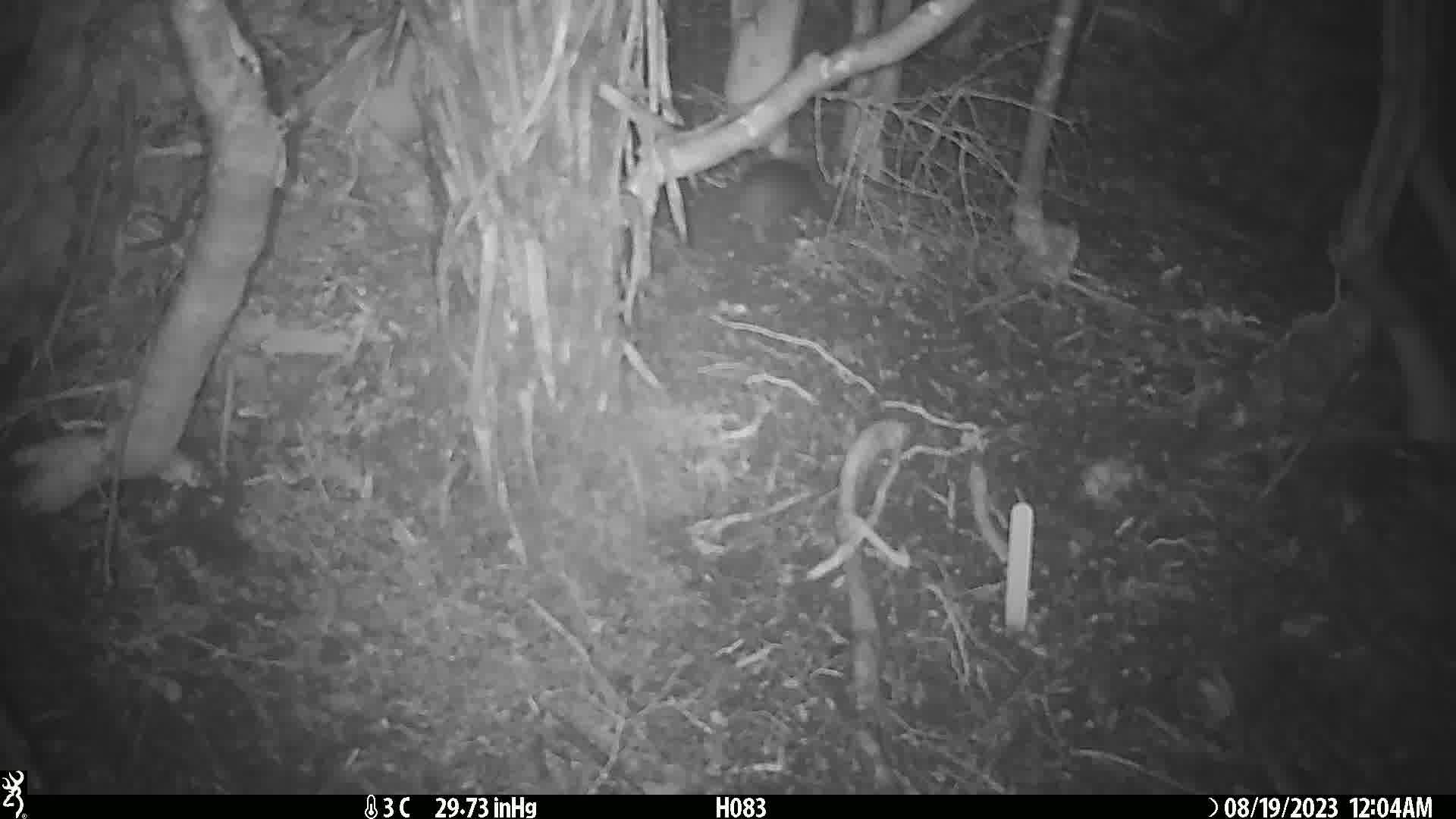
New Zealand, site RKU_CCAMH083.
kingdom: Animalia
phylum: Chordata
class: Mammalia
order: Rodentia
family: Muridae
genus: Rattus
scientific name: Rattus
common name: rat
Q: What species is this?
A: Rat (Rattus).